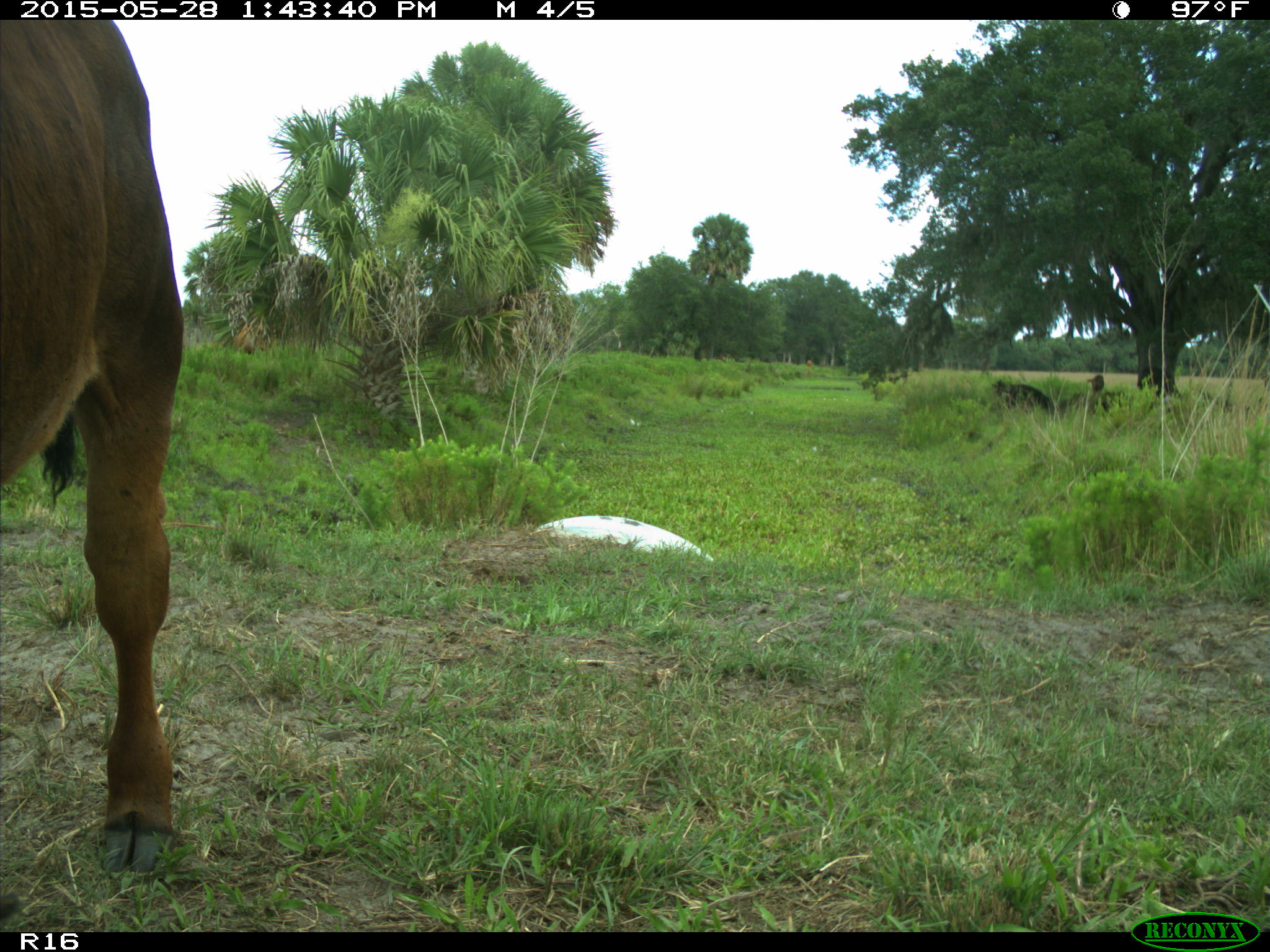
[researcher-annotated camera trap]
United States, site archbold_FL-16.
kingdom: Animalia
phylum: Chordata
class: Mammalia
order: Artiodactyla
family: Bovidae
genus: Bos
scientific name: Bos taurus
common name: domestic cow